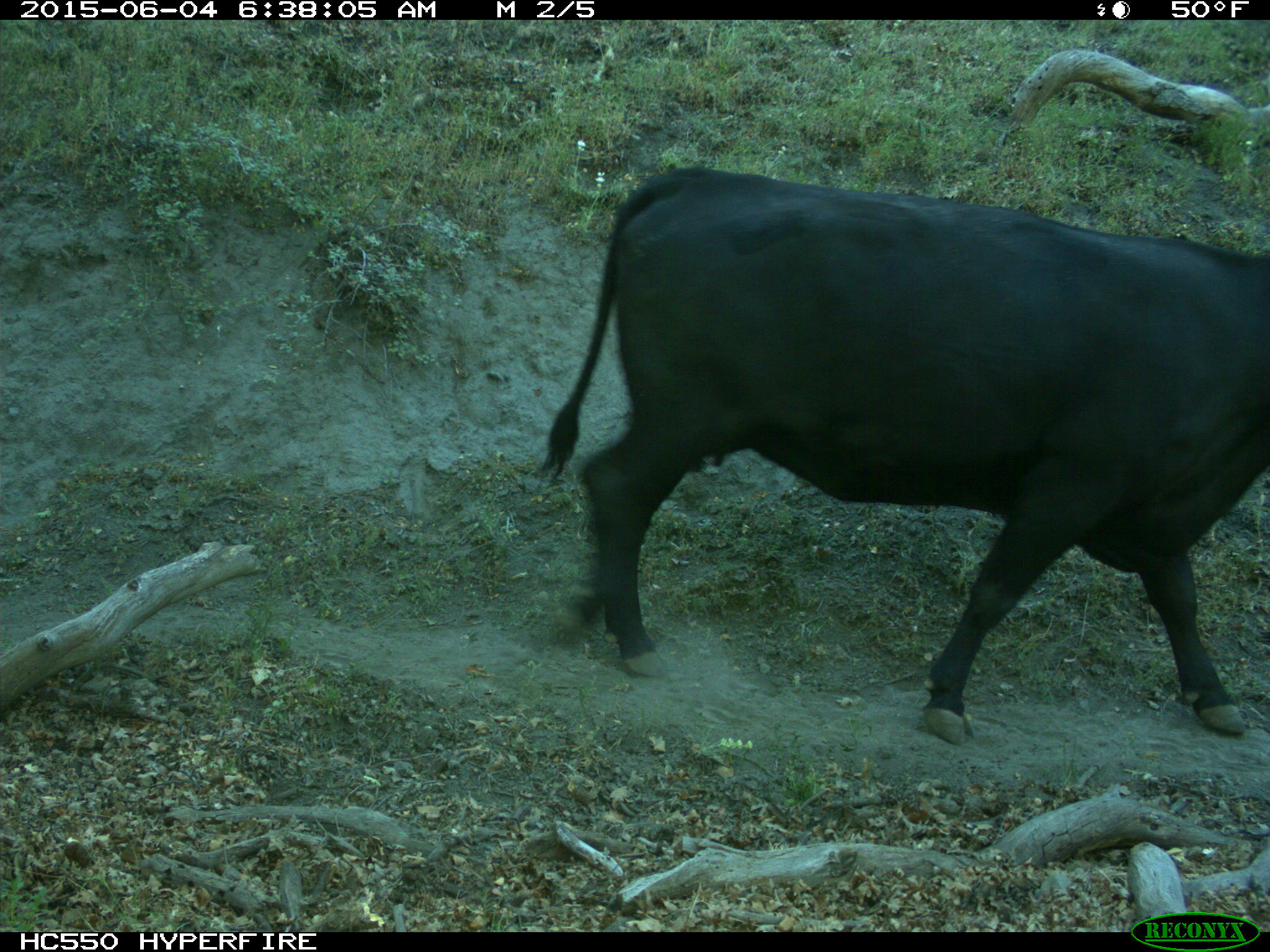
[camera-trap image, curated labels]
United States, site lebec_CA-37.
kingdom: Animalia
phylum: Chordata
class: Mammalia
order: Artiodactyla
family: Bovidae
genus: Bos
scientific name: Bos taurus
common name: domestic cow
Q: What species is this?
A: Bos taurus (domestic cow).